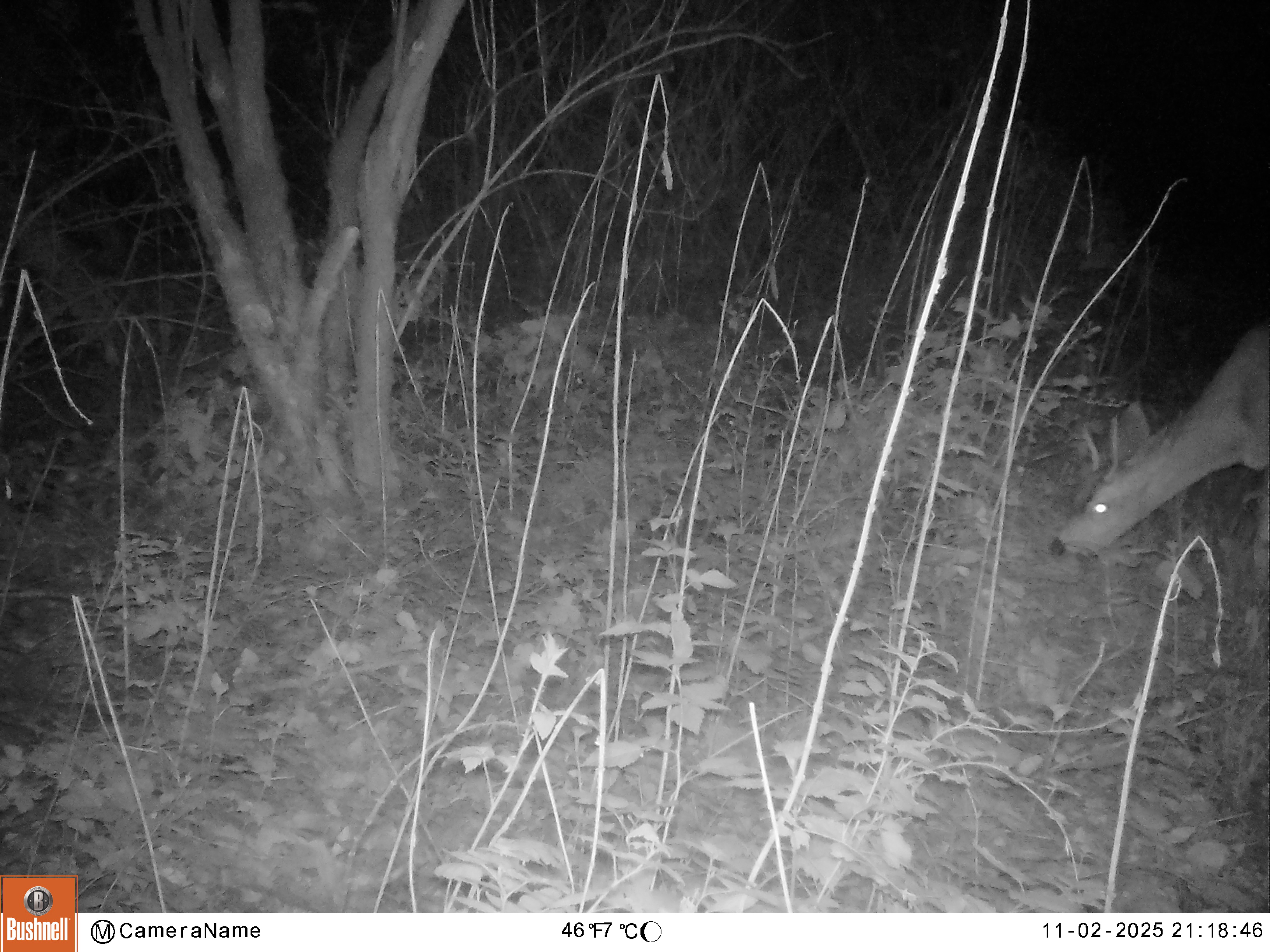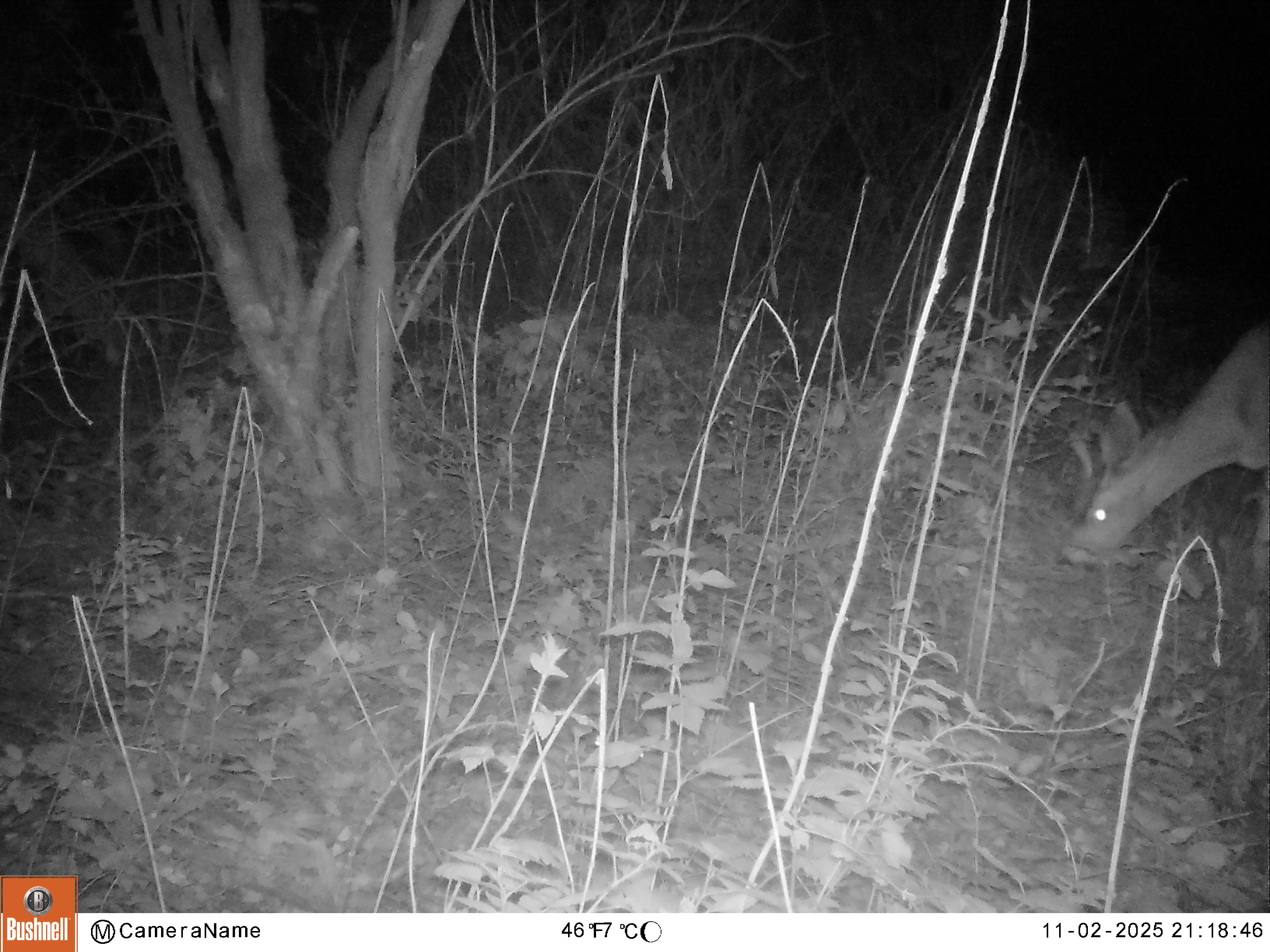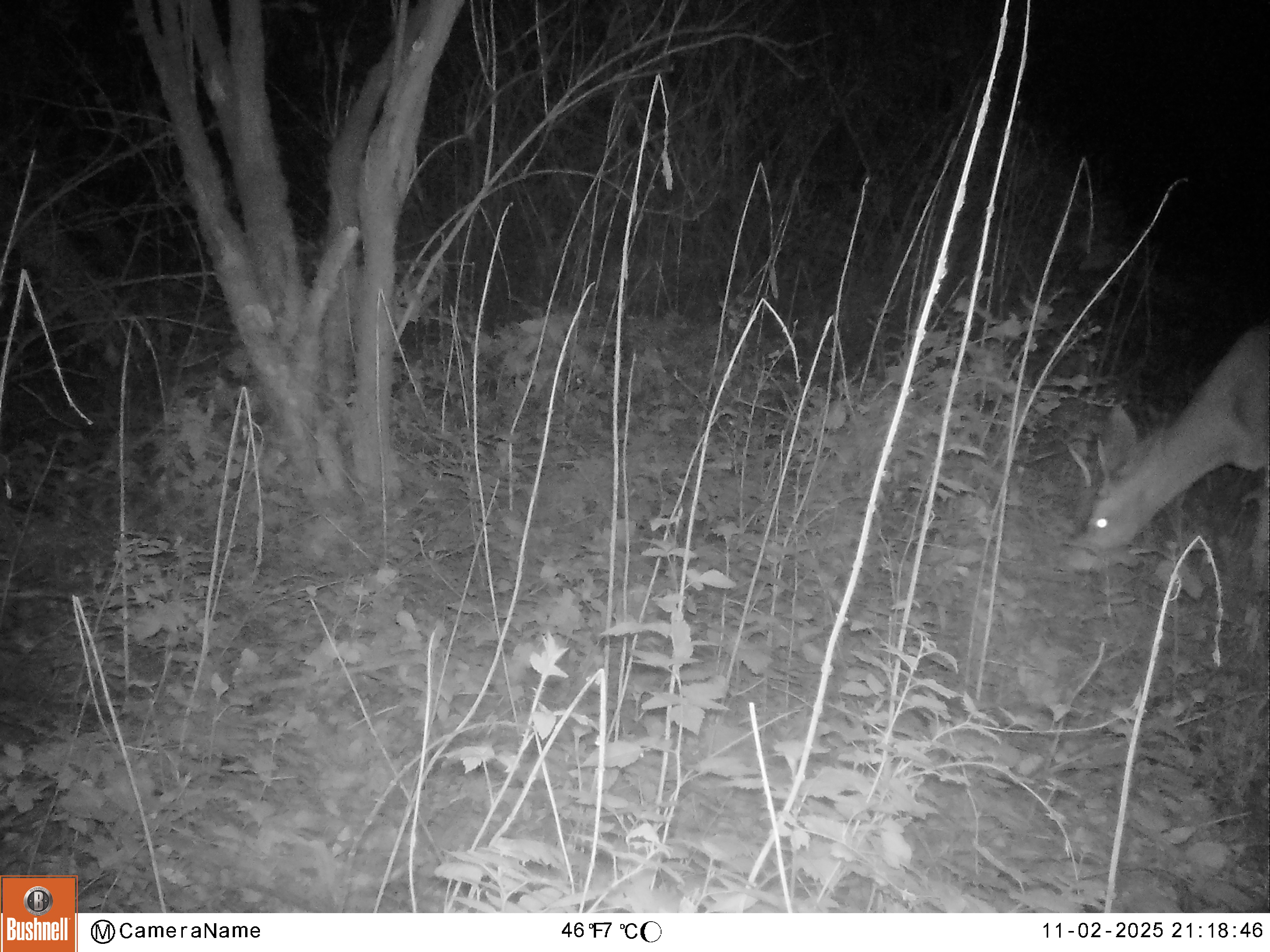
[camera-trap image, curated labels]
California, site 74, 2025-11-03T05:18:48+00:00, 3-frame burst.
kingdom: Animalia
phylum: Chordata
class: Mammalia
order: Artiodactyla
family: Cervidae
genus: Odocoileus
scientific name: Odocoileus hemionus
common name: mule deer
Mule deer (Odocoileus hemionus).